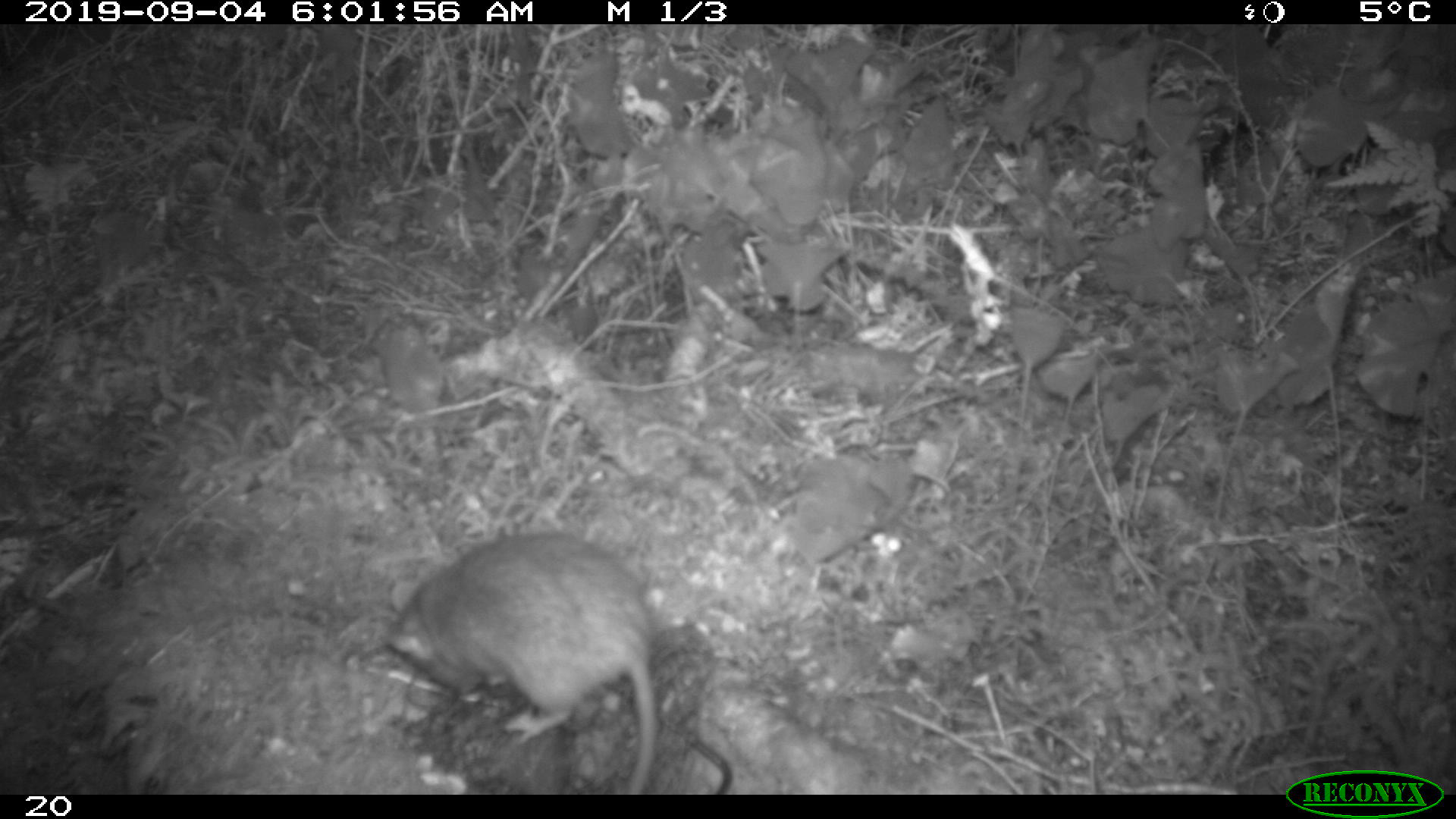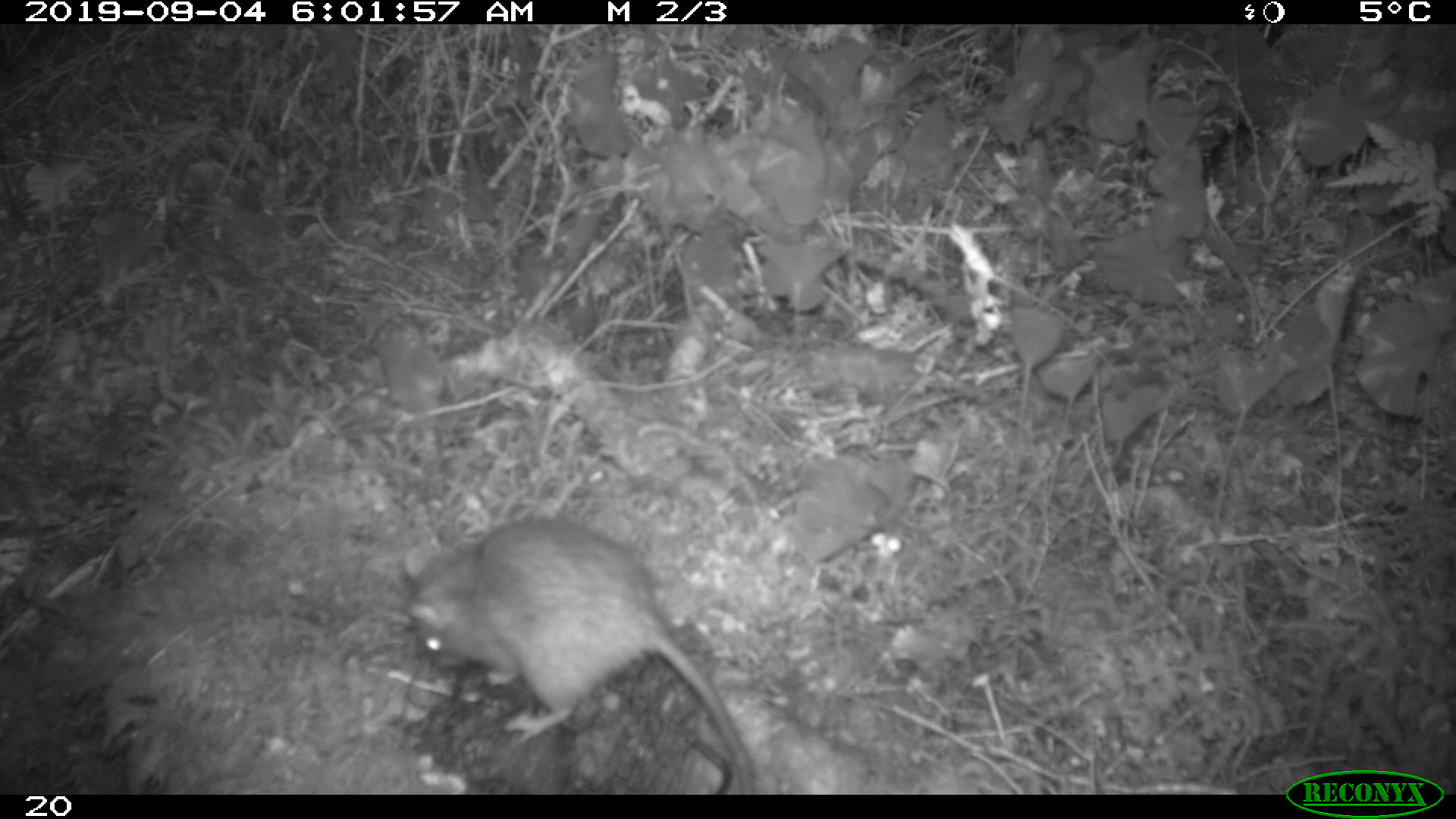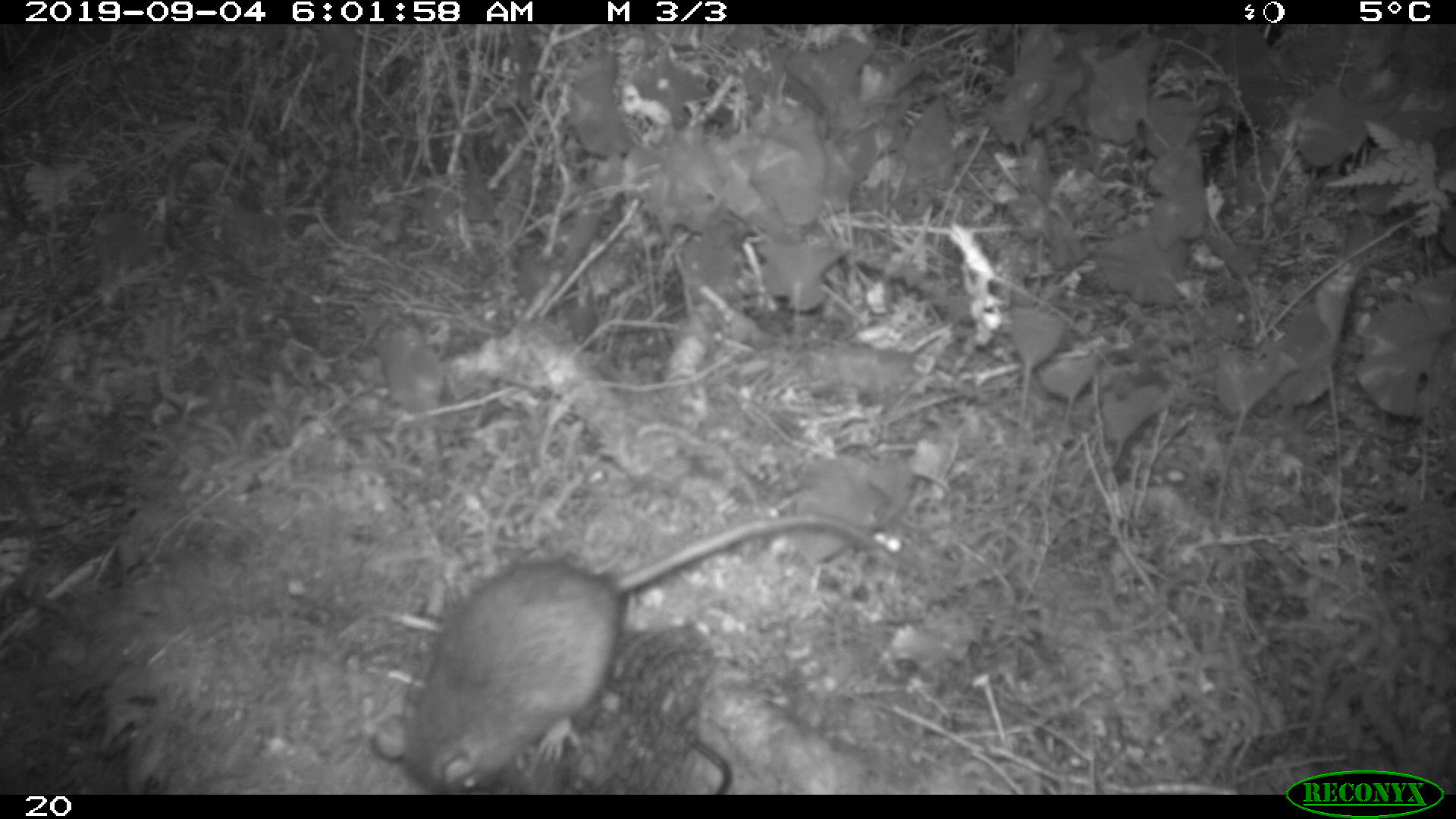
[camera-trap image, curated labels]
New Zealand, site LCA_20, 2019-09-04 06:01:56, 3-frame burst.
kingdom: Animalia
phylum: Chordata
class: Mammalia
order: Rodentia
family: Muridae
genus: Rattus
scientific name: Rattus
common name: rat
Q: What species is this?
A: Rat (Rattus).